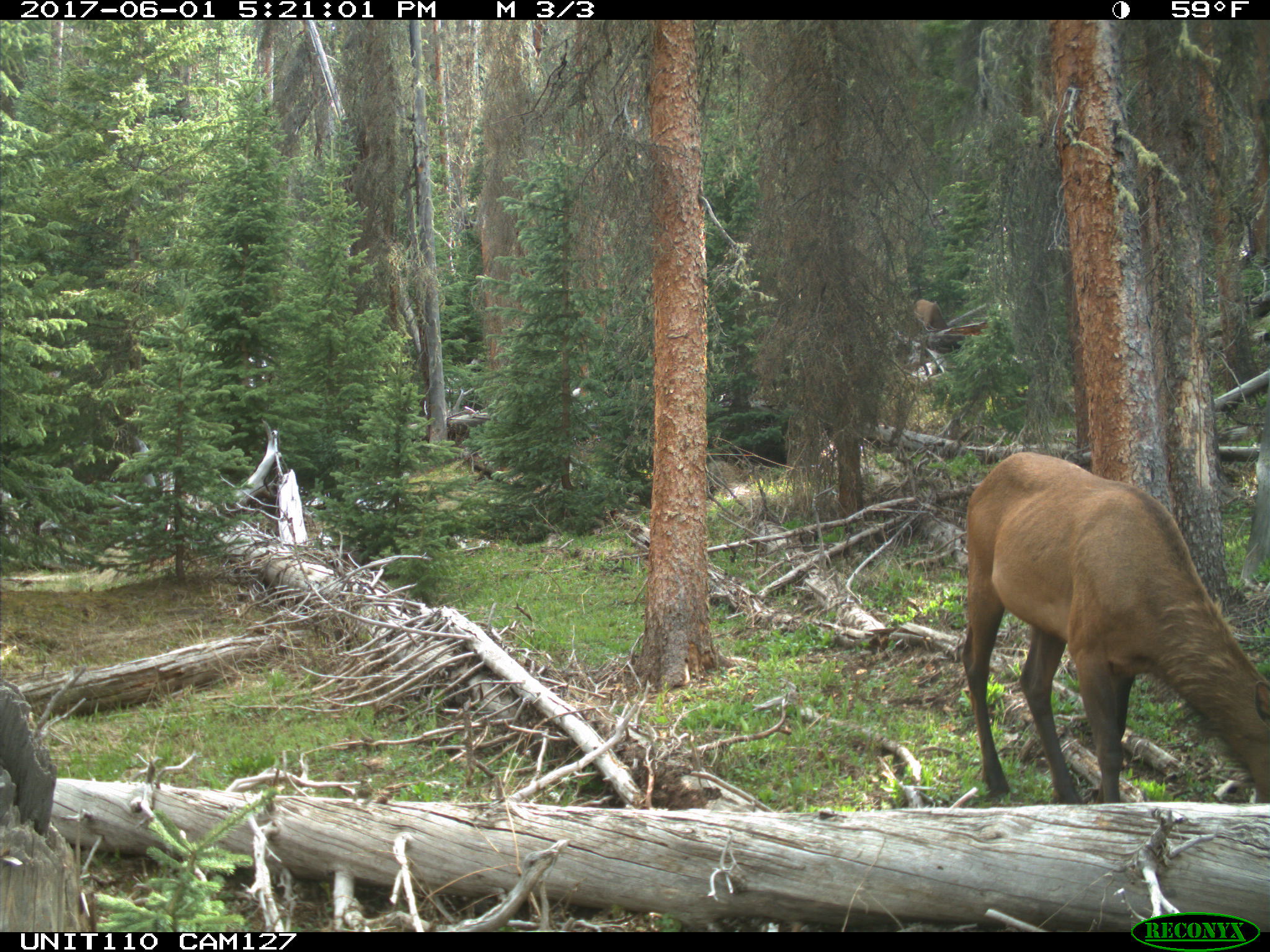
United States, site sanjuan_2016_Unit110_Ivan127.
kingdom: Animalia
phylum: Chordata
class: Mammalia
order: Artiodactyla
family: Cervidae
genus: Cervus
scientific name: Cervus elaphus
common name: red deer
Cervus elaphus (red deer).